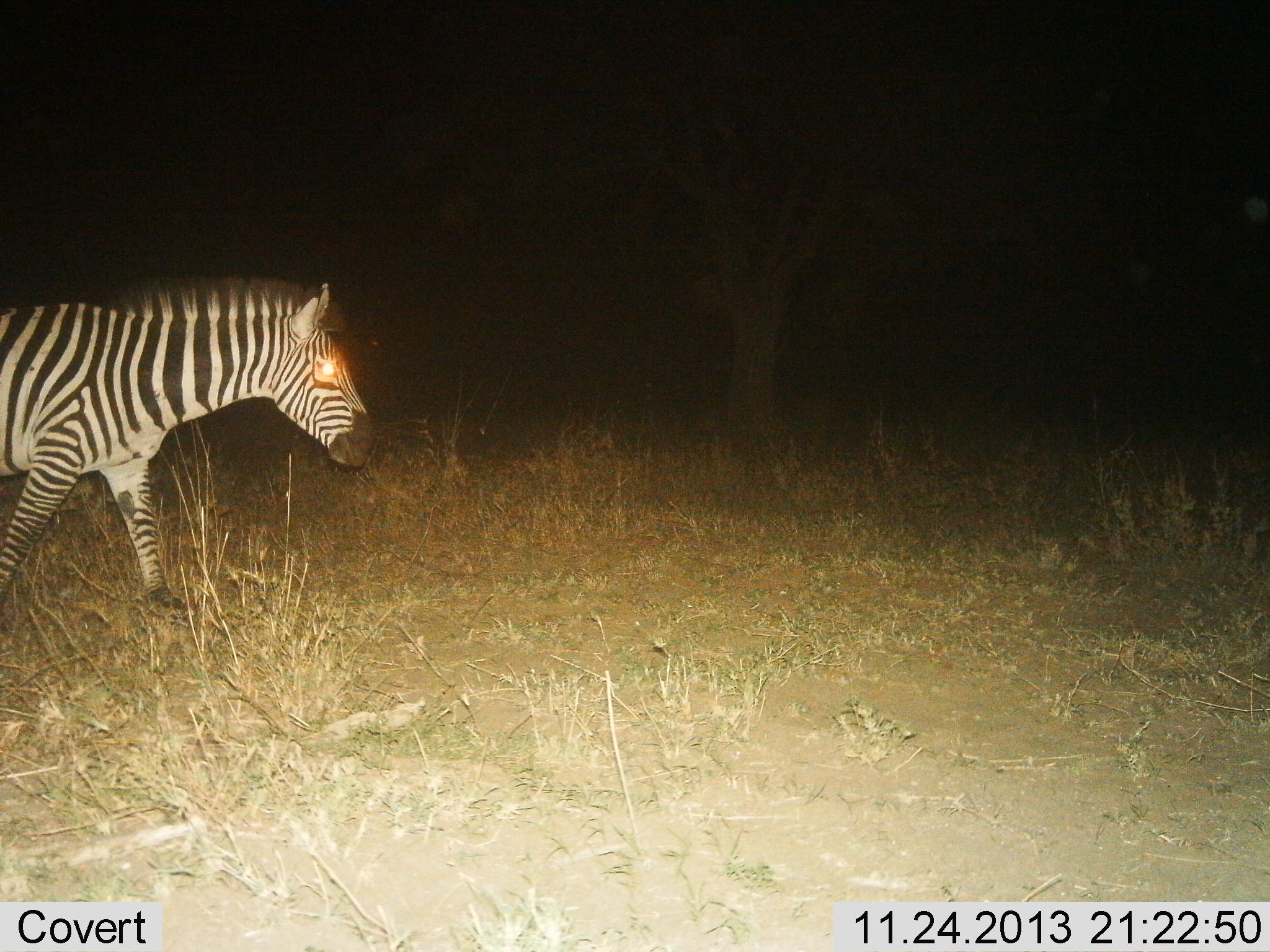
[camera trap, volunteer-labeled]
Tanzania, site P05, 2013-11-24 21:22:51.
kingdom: Animalia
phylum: Chordata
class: Mammalia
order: Perissodactyla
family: Equidae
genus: Equus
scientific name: Equus quagga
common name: plains zebra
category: zebra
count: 1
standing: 10%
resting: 0%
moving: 90%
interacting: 0%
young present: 0%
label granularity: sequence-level